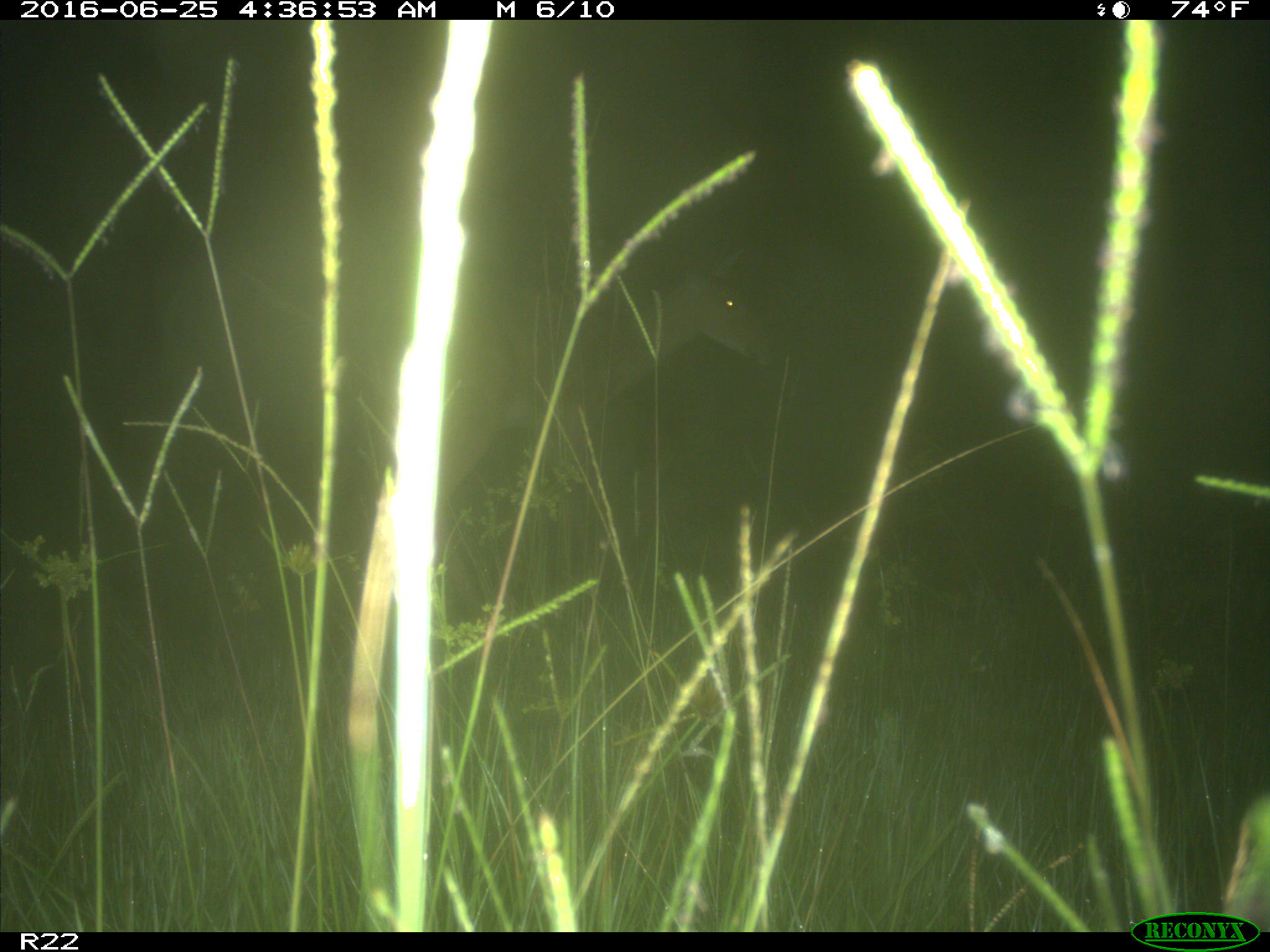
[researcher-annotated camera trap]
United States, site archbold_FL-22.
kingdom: Animalia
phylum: Chordata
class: Mammalia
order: Artiodactyla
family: Cervidae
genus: Odocoileus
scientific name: Odocoileus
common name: deer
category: unidentified deer